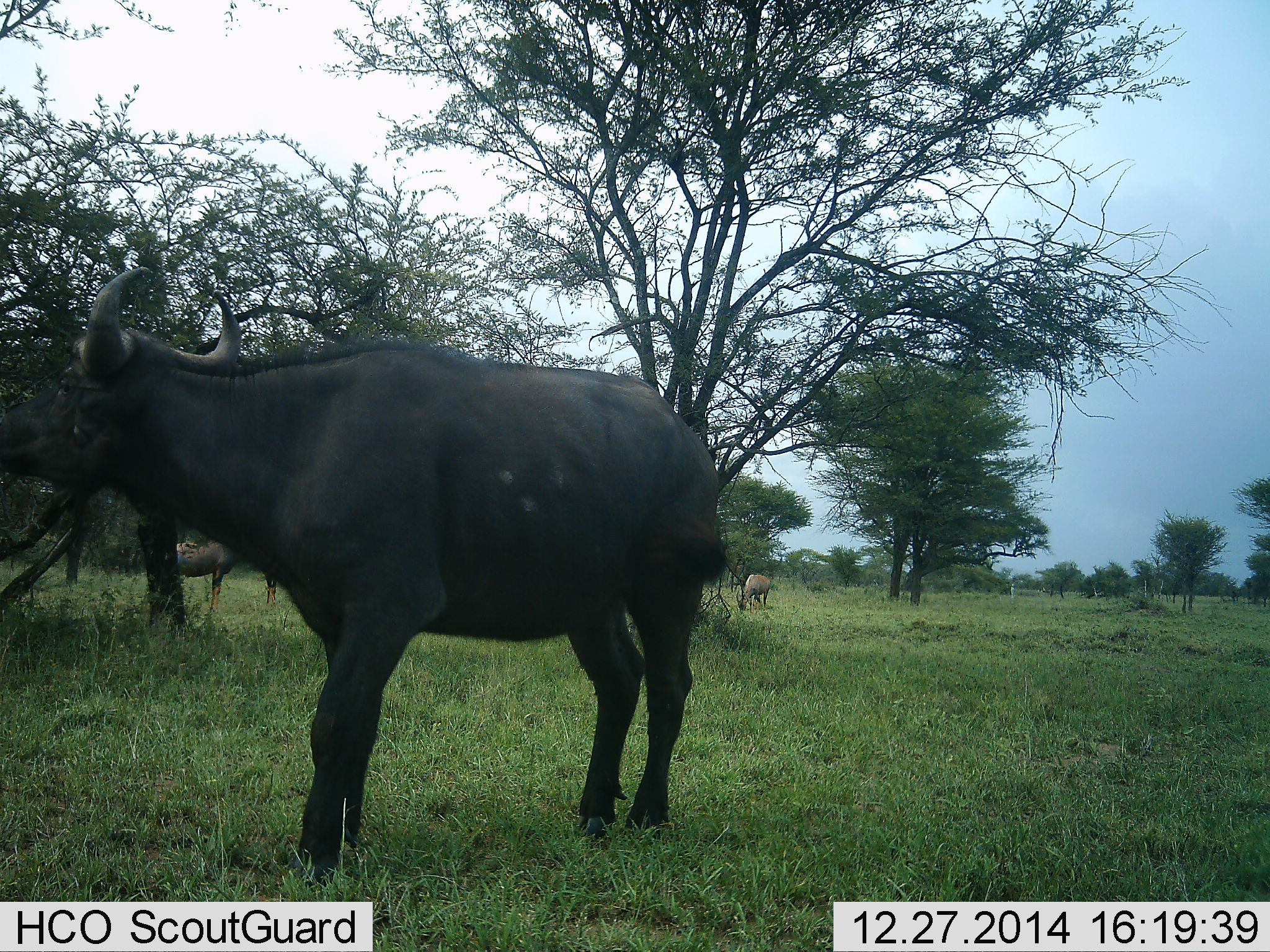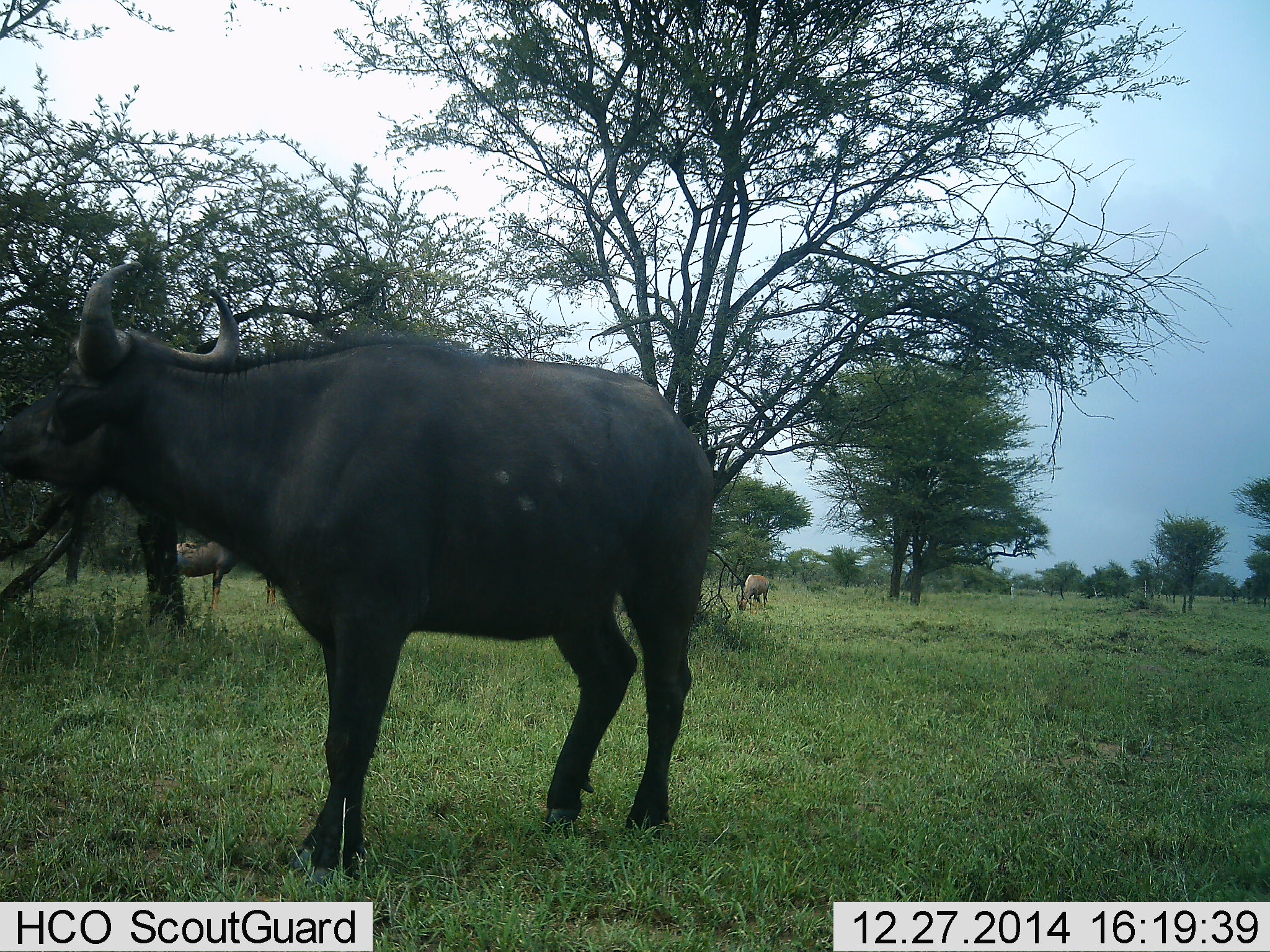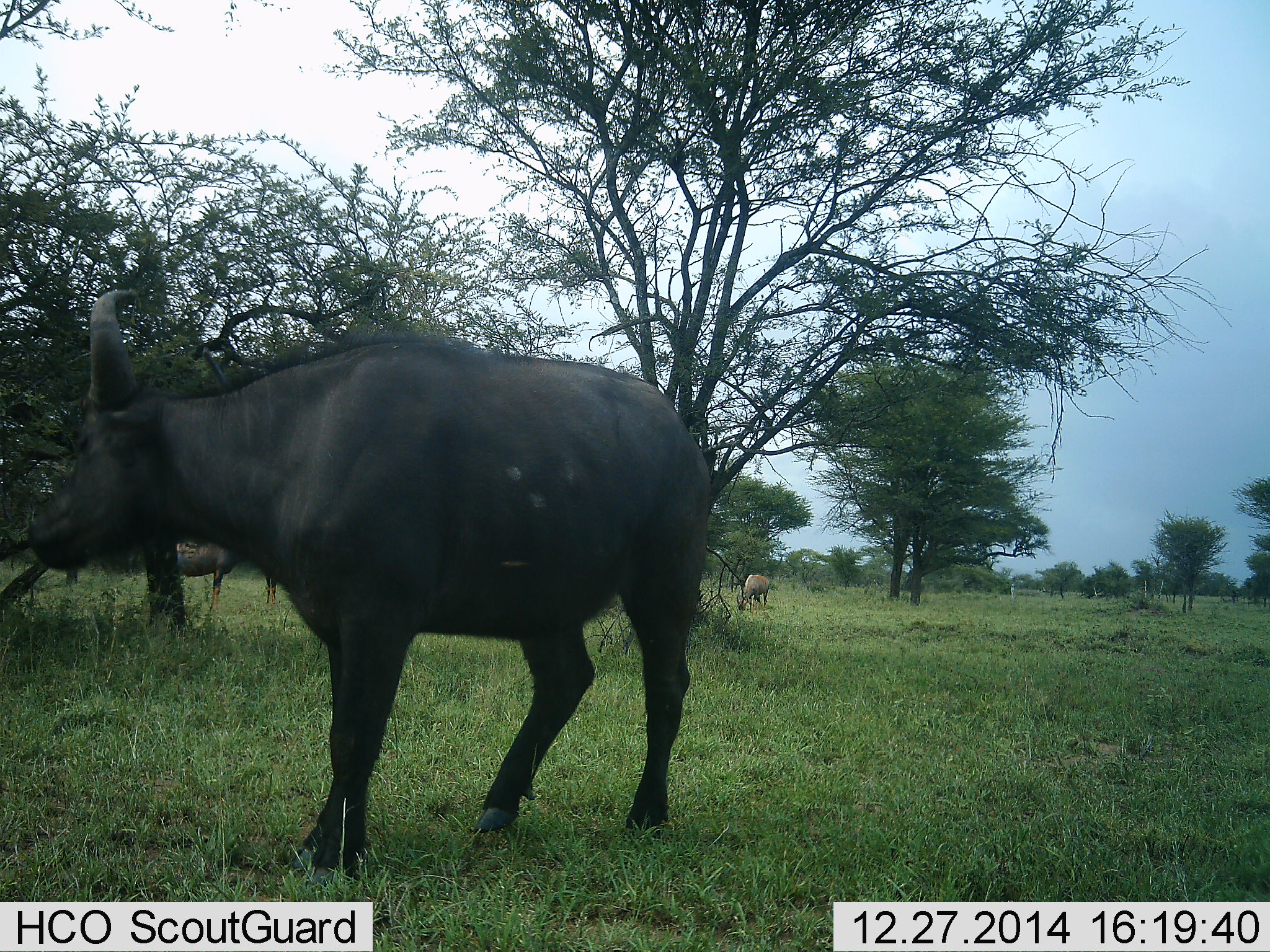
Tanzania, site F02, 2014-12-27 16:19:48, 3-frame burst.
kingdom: Animalia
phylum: Chordata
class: Mammalia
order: Artiodactyla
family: Bovidae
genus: Syncerus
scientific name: Syncerus caffer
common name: cape buffalo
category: buffalo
Buffalo (cape buffalo) (Syncerus caffer), count 1. Behavior (volunteer vote fractions): standing 94%, resting 0%, moving 6%, interacting 0%. Young present (vote fraction): 0%. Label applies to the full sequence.